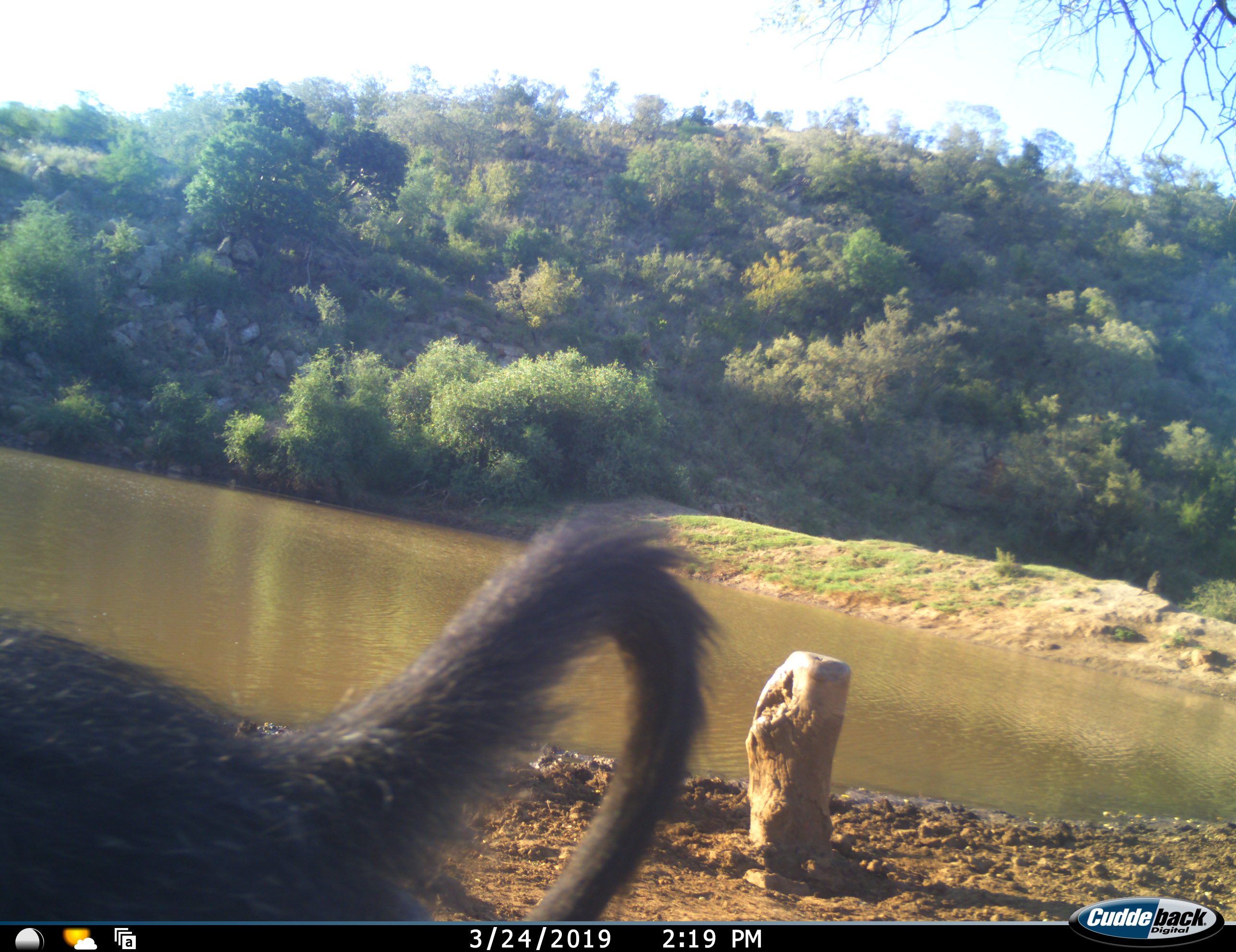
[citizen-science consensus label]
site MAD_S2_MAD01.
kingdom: Animalia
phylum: Chordata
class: Mammalia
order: Primates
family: Cercopithecidae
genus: Papio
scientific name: Papio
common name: baboon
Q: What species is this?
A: Baboon (Papio).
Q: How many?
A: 1.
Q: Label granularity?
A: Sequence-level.